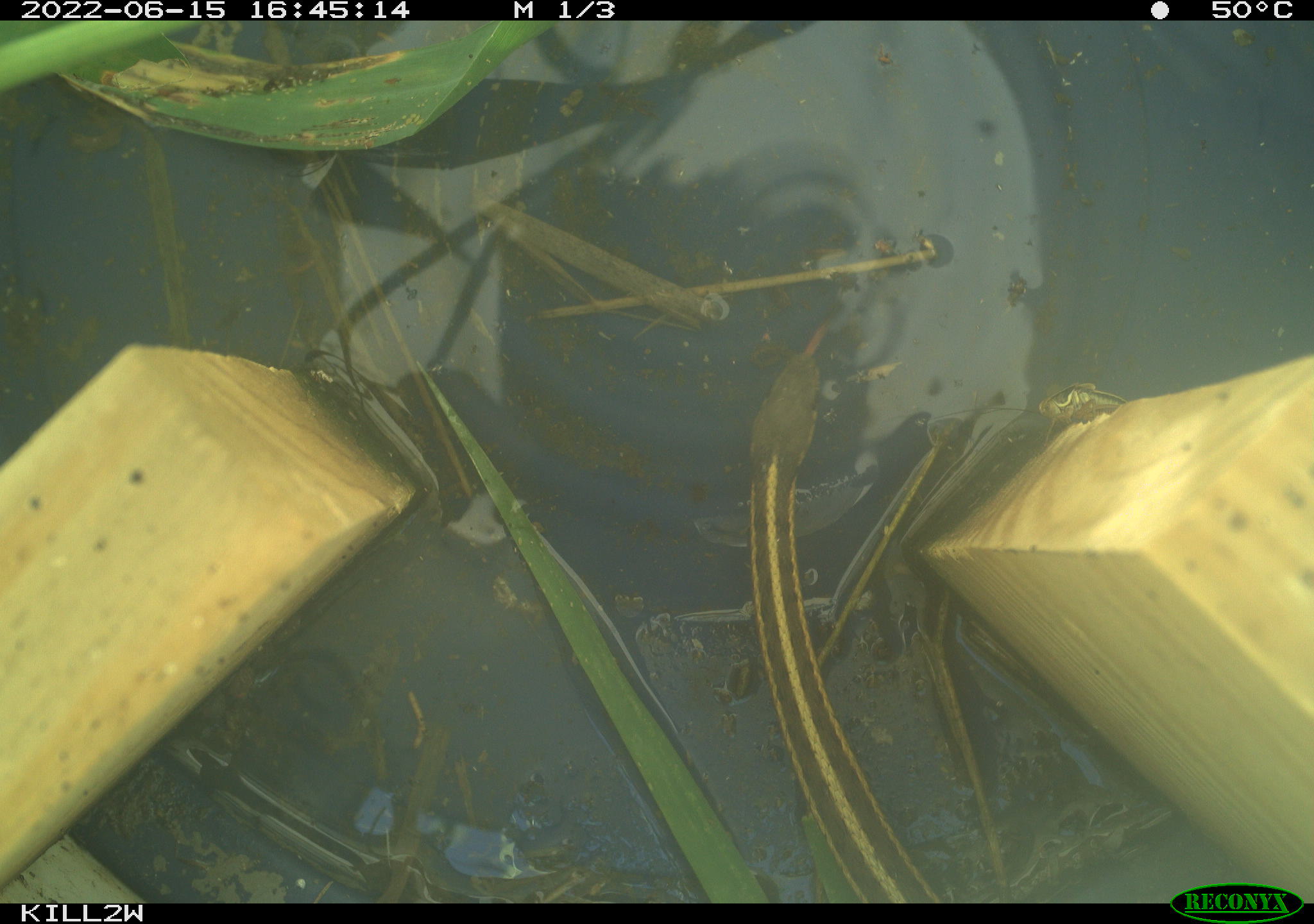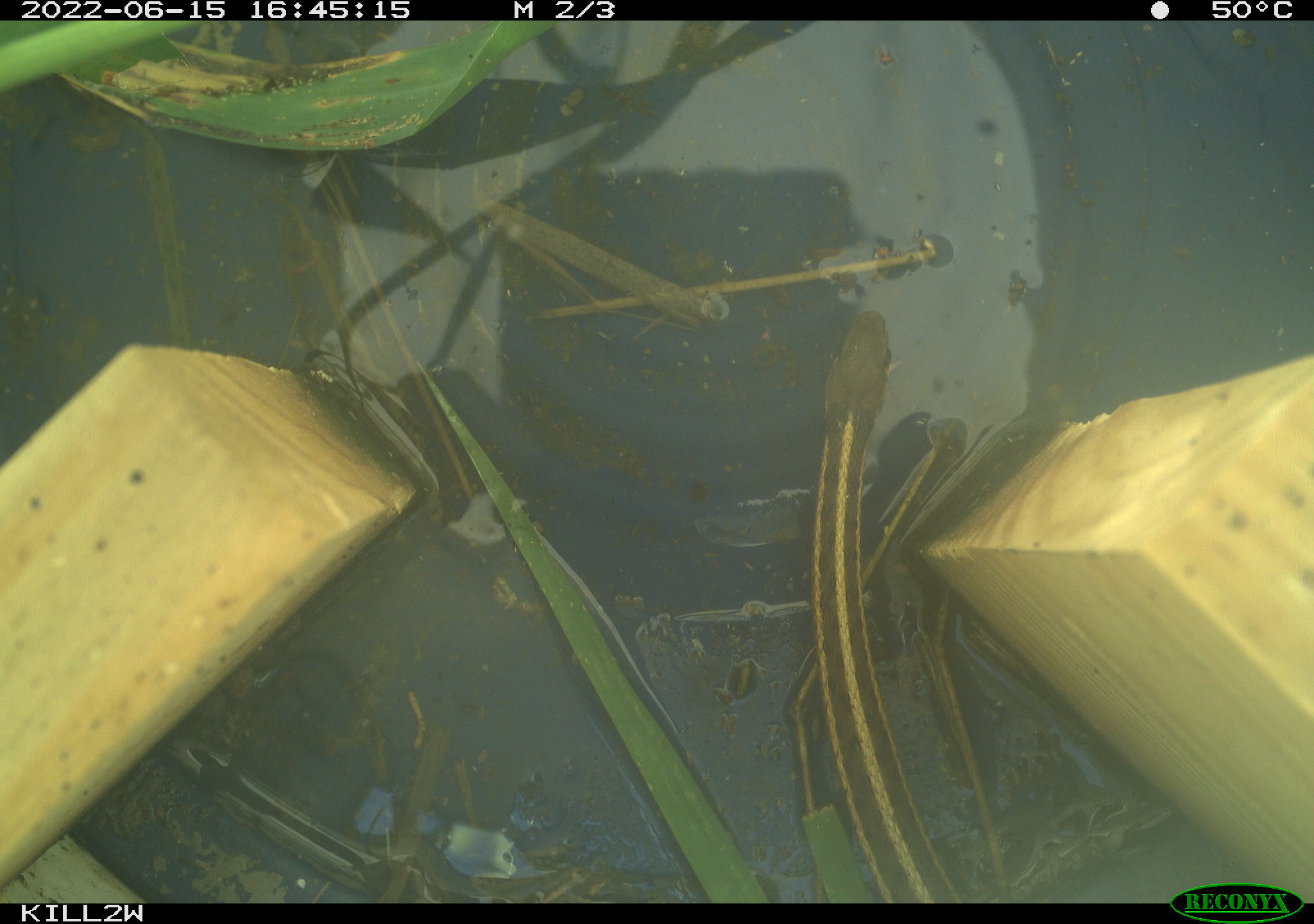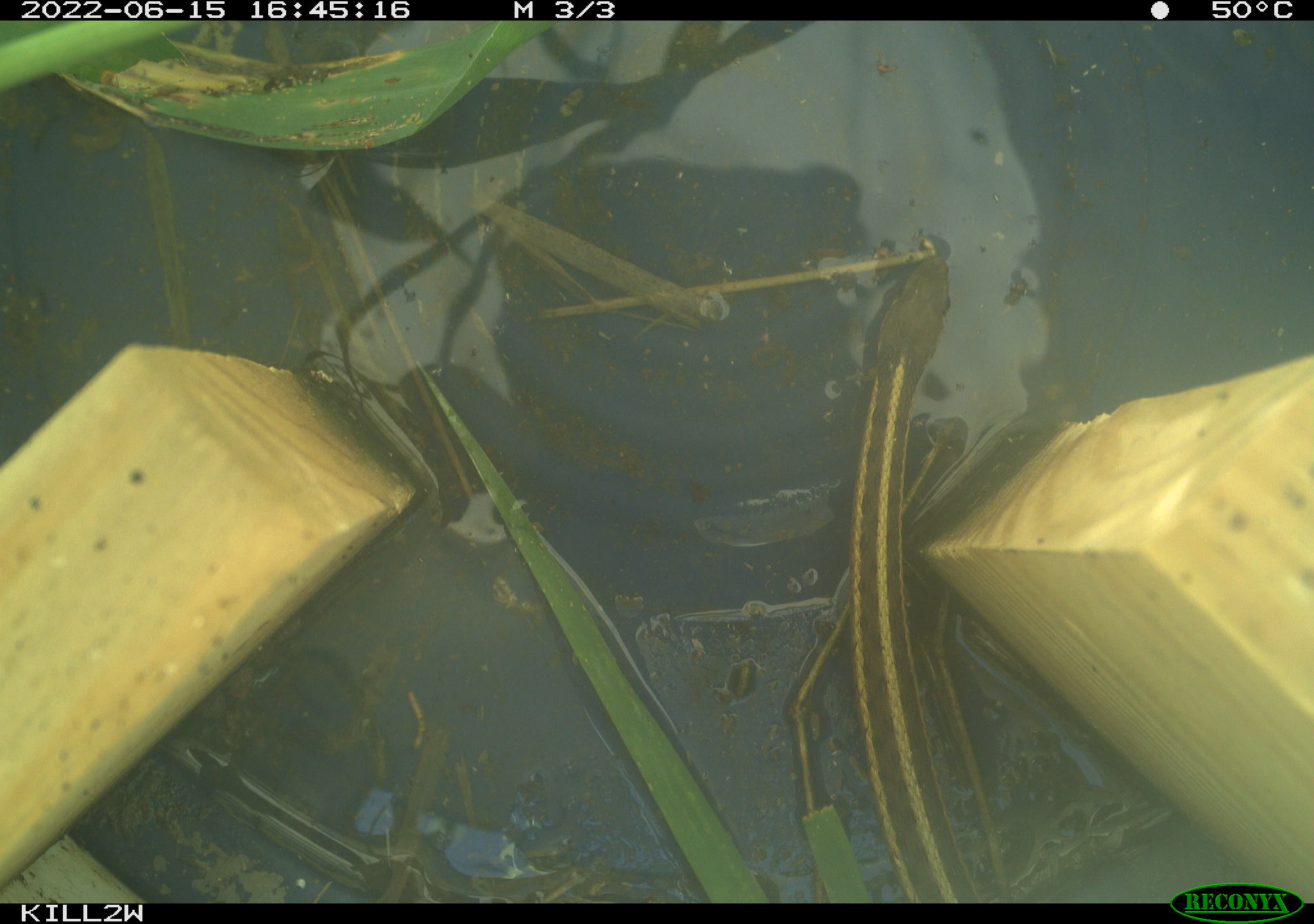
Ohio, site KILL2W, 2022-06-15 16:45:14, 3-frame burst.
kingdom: Animalia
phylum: Chordata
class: Reptilia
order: Squamata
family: Colubridae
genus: Thamnophis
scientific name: Thamnophis sirtalis sirtalis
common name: eastern gartersnake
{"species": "eastern gartersnake (Thamnophis sirtalis sirtalis)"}